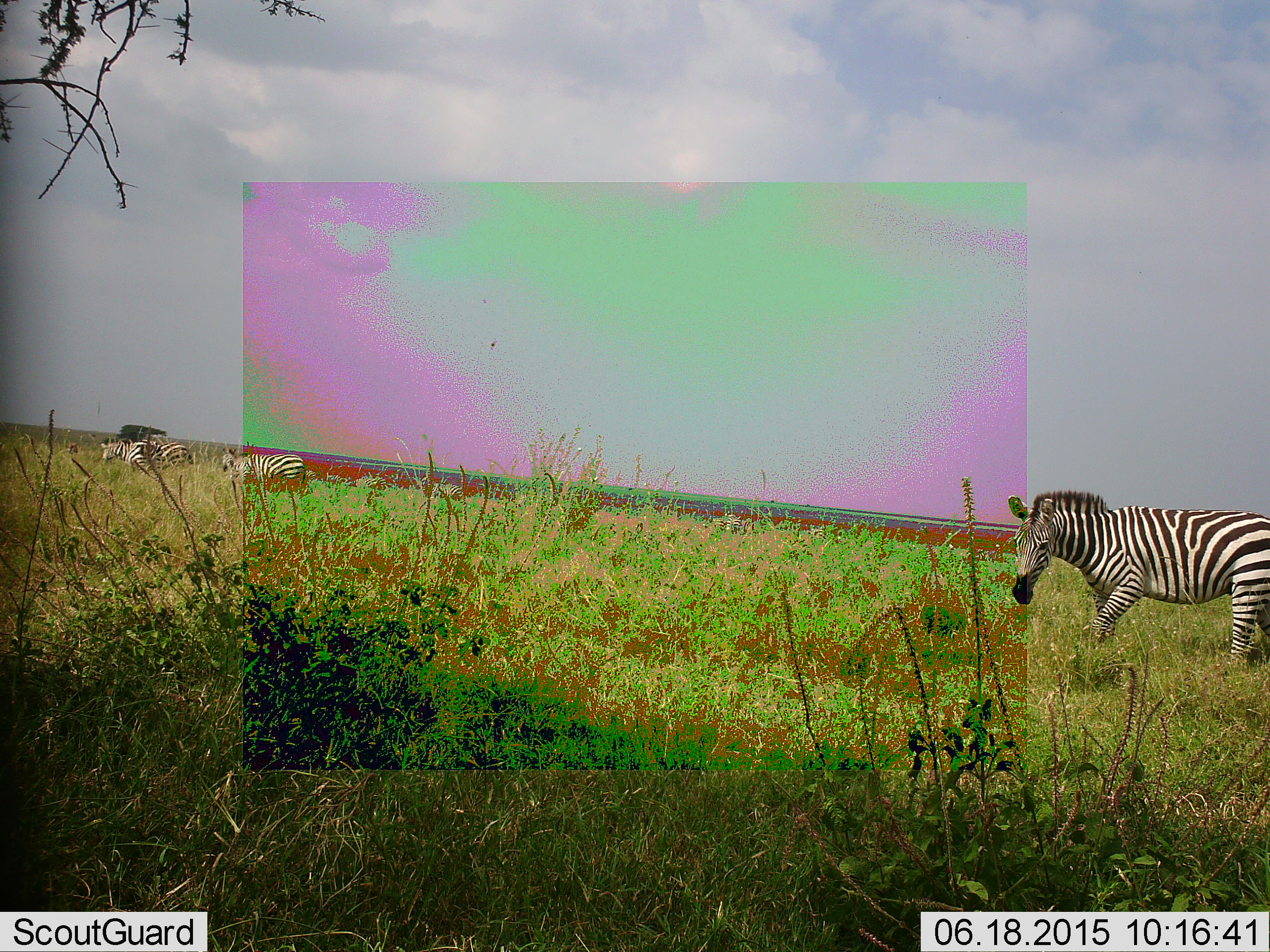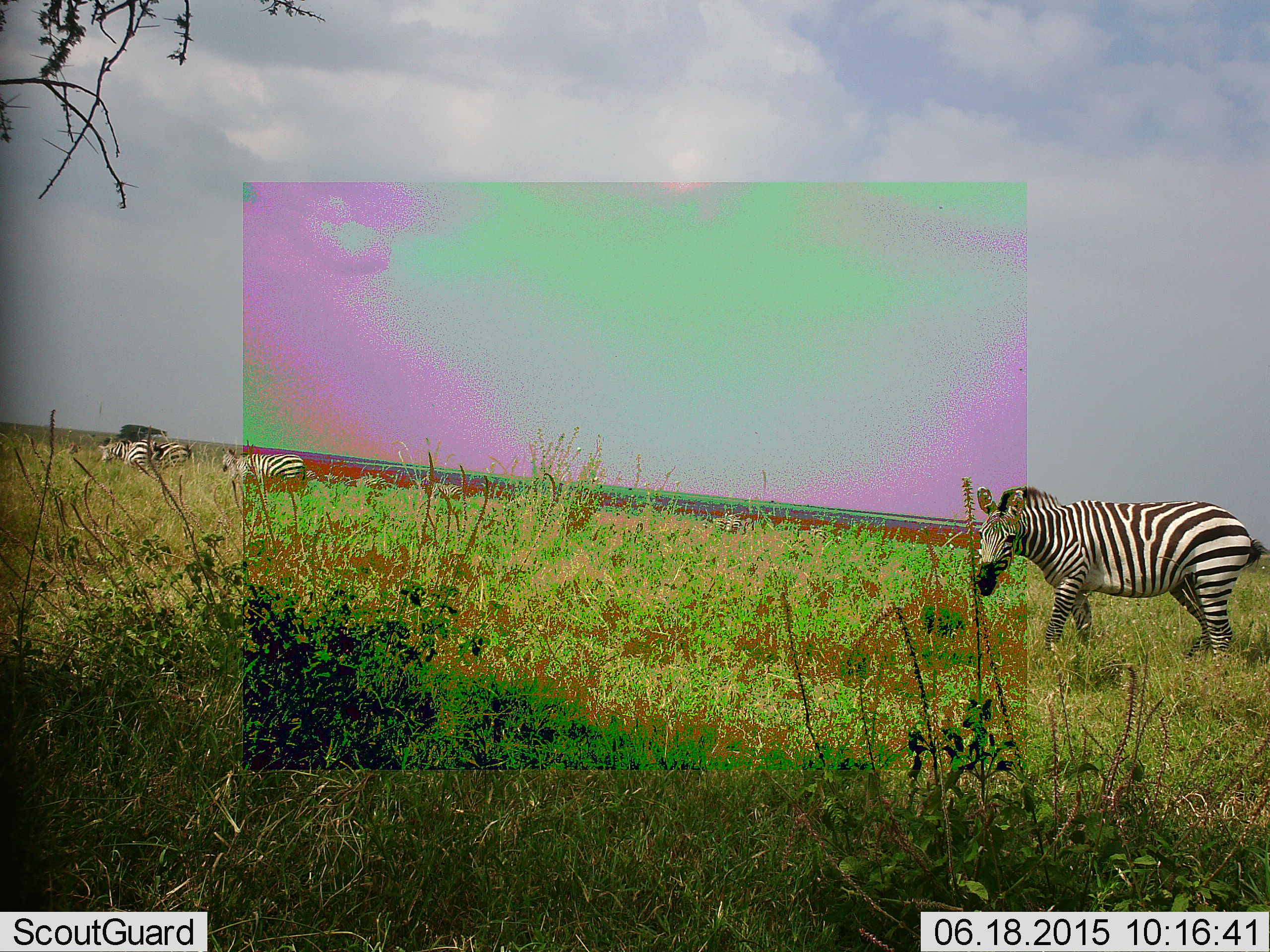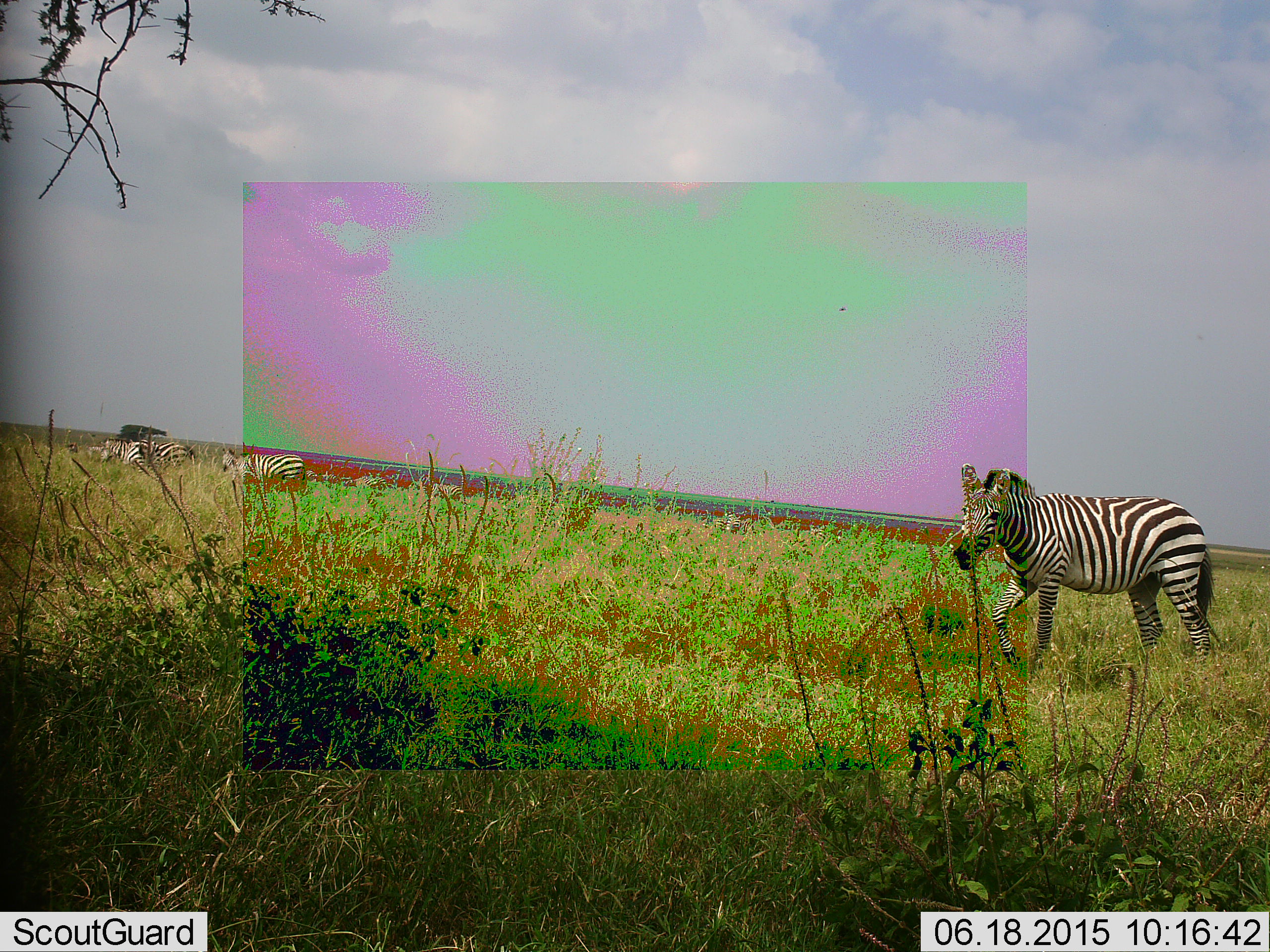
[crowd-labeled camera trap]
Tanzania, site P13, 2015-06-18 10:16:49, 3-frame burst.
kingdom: Animalia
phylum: Chordata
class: Mammalia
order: Perissodactyla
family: Equidae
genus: Equus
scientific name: Equus quagga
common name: plains zebra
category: zebra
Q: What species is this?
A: Zebra (plains zebra) (Equus quagga).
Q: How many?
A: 4.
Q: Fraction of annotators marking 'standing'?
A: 40%.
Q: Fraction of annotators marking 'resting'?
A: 0%.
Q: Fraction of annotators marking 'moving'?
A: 100%.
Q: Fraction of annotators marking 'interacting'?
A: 10%.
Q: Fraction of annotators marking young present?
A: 0%.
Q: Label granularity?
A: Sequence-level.